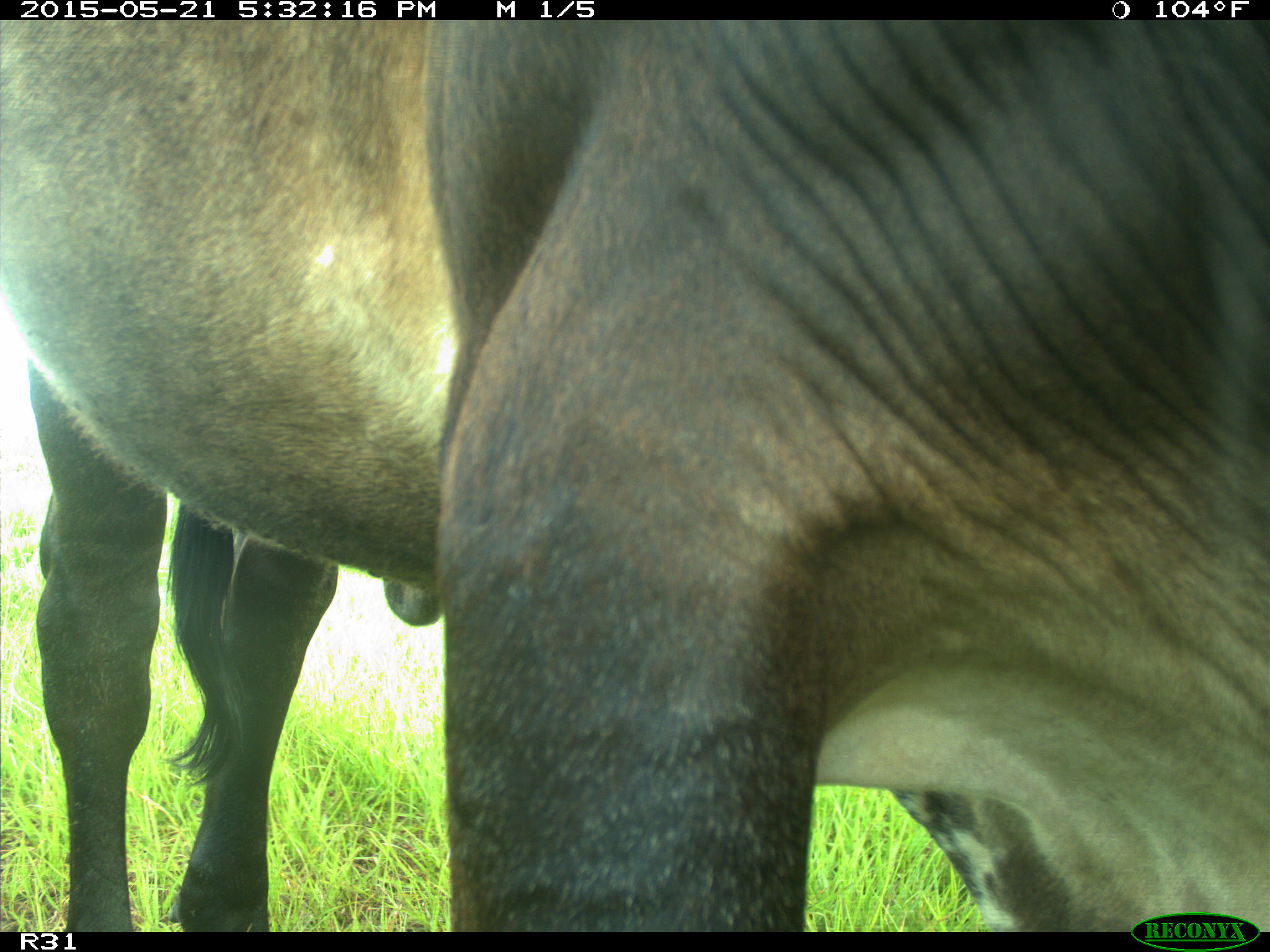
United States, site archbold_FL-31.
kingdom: Animalia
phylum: Chordata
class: Mammalia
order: Artiodactyla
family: Bovidae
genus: Bos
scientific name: Bos taurus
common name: domestic cow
Bos taurus (domestic cow).